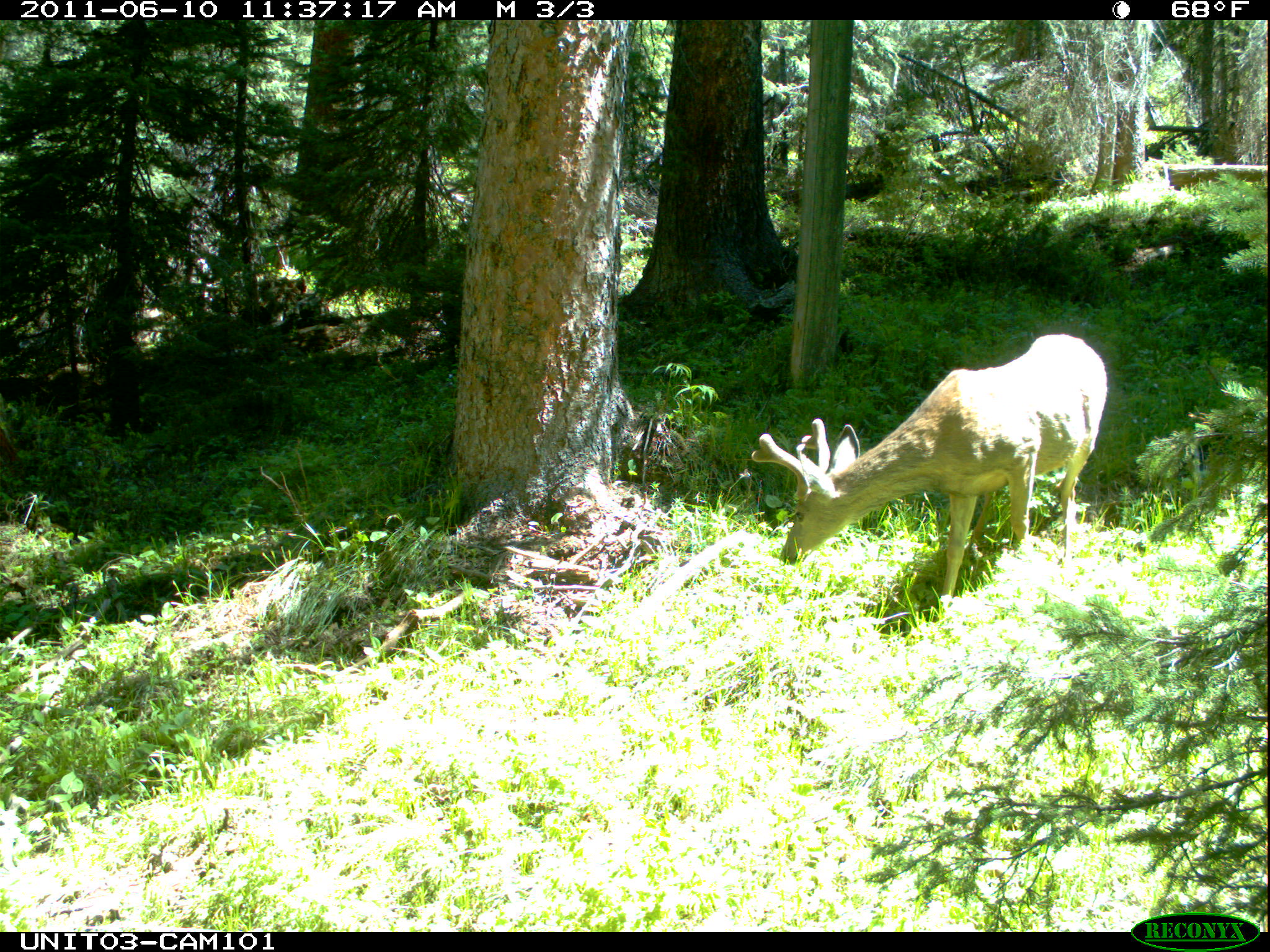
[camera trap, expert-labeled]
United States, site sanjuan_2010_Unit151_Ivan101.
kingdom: Animalia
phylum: Chordata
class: Mammalia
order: Artiodactyla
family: Cervidae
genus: Odocoileus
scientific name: Odocoileus hemionus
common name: mule deer